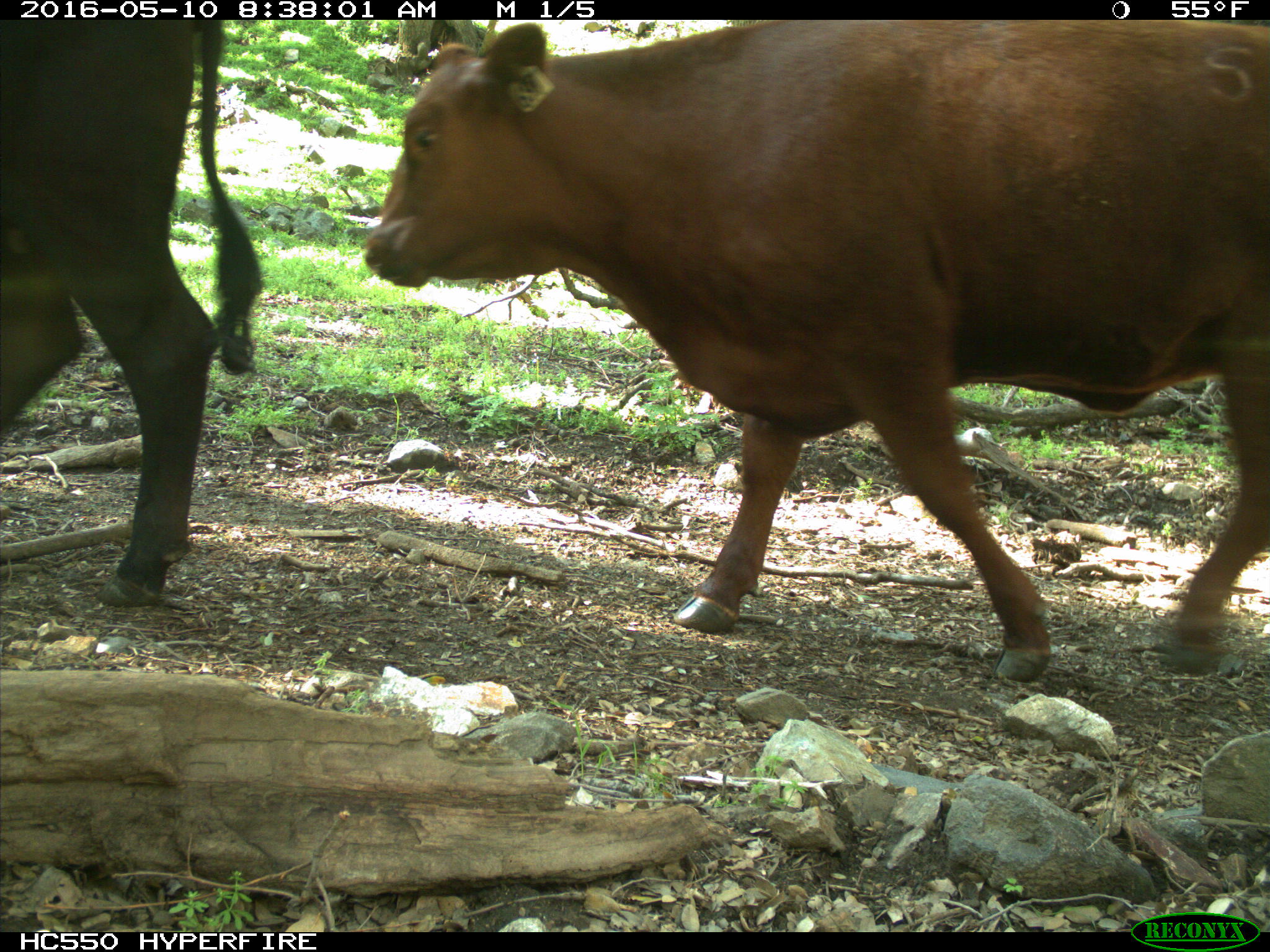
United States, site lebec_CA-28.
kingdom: Animalia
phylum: Chordata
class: Mammalia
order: Artiodactyla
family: Bovidae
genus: Bos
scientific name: Bos taurus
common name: domestic cow